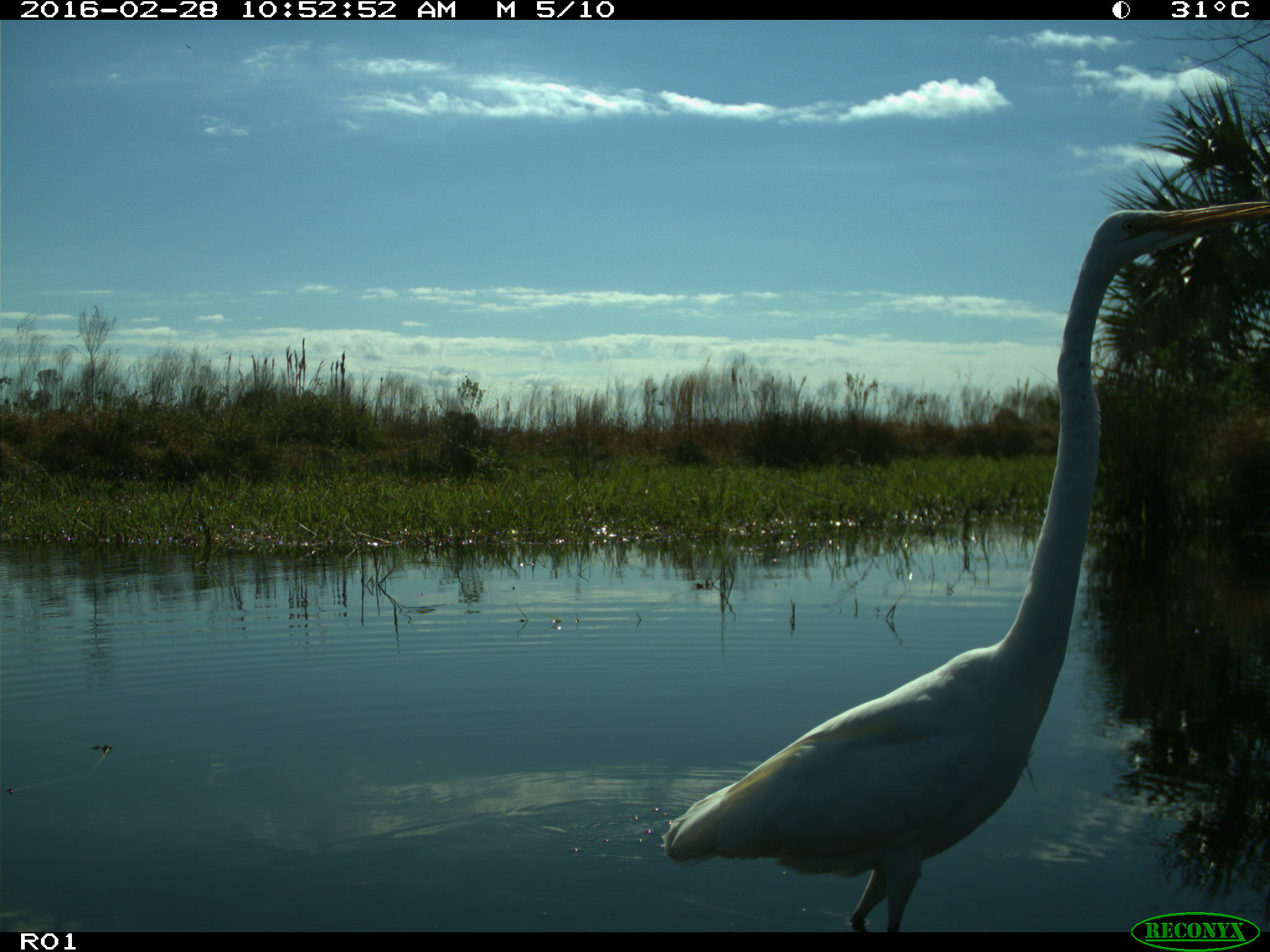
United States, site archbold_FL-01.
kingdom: Animalia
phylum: Chordata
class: Aves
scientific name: Aves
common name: birds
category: unidentified bird